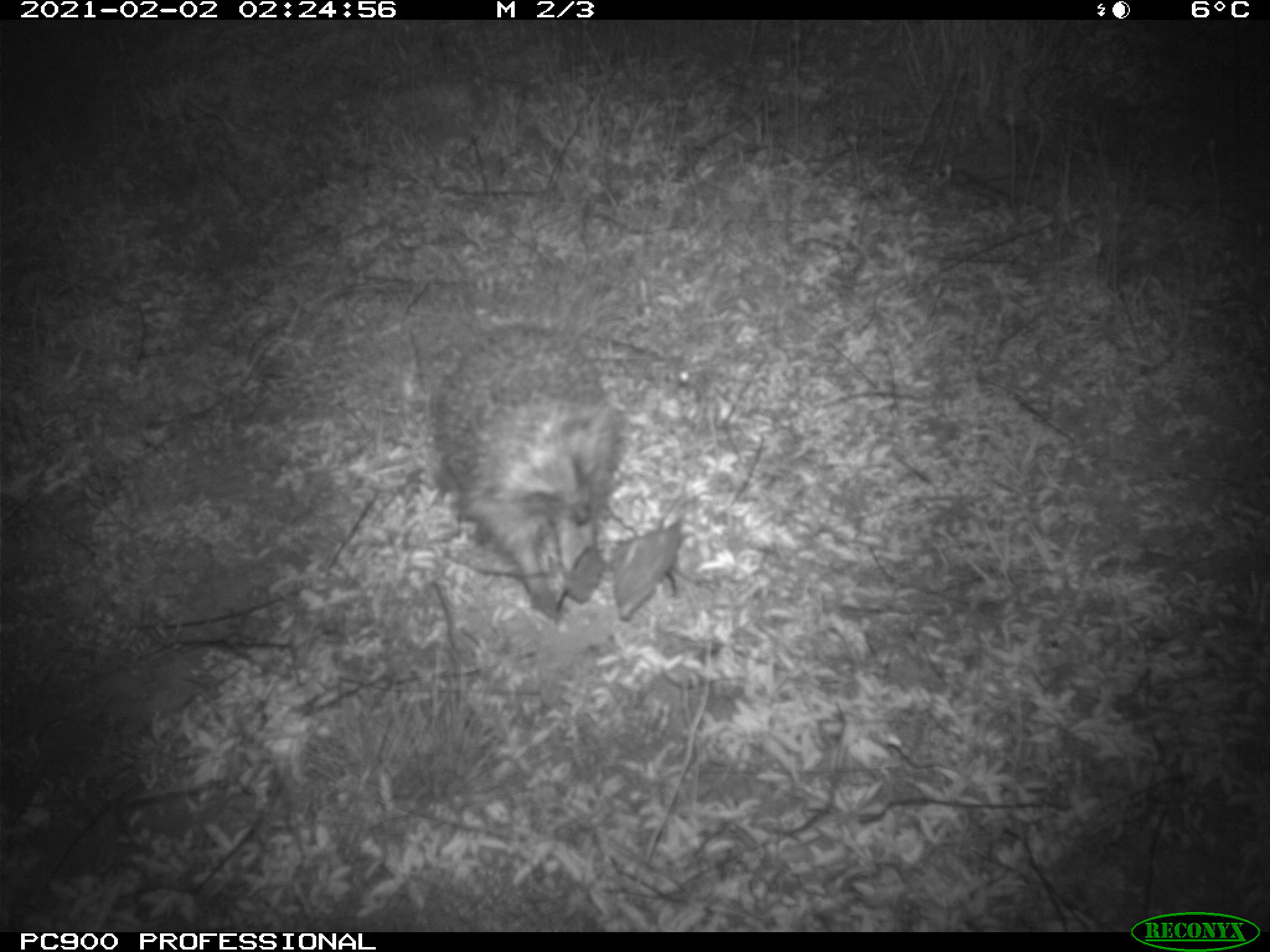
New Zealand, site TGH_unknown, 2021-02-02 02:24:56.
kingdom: Animalia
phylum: Chordata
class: Mammalia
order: Eulipotyphla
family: Erinaceidae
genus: Erinaceus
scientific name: Erinaceus europaeus europaeus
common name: european hedgehog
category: hedgehog